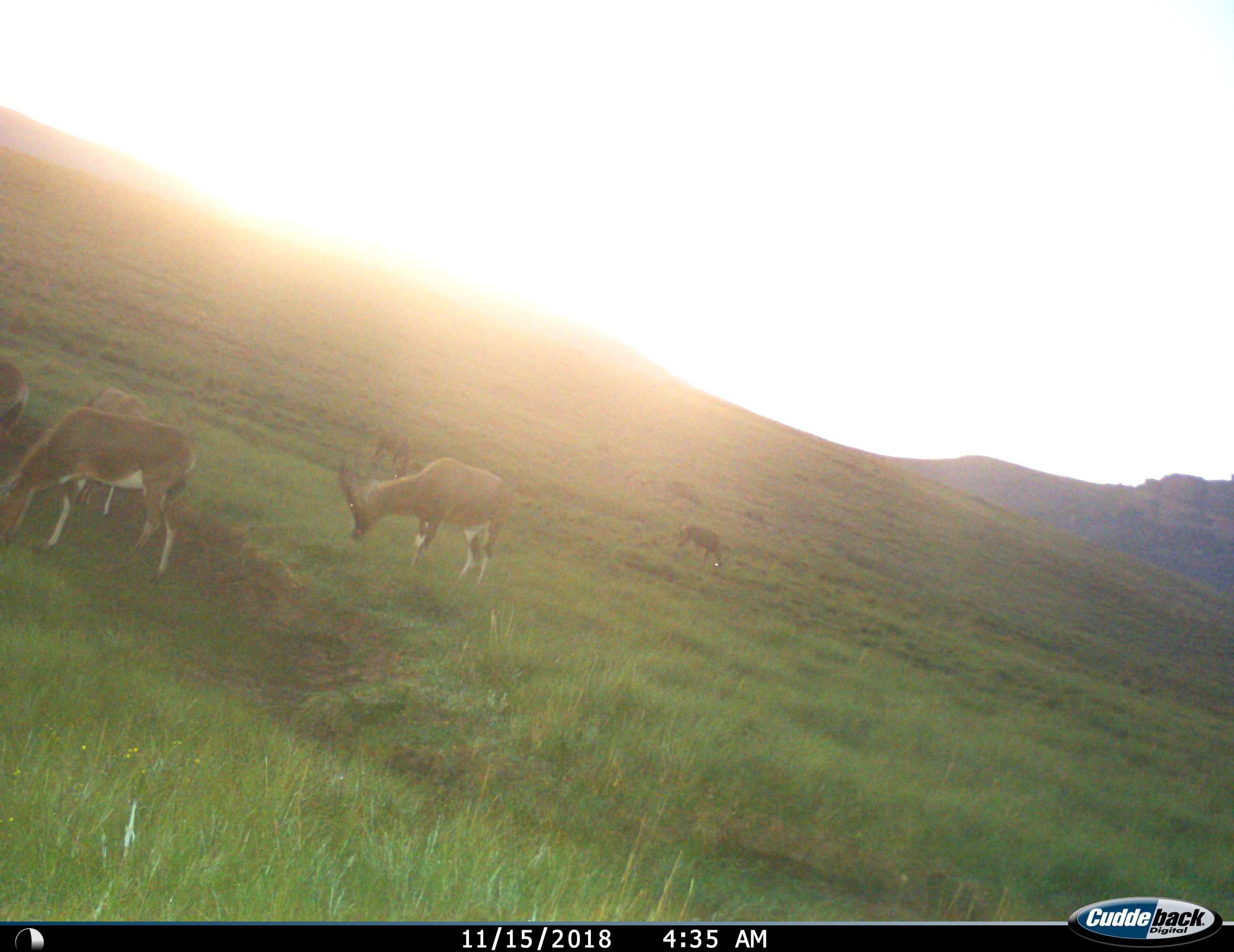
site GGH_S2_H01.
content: unidentified animal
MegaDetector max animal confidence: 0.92